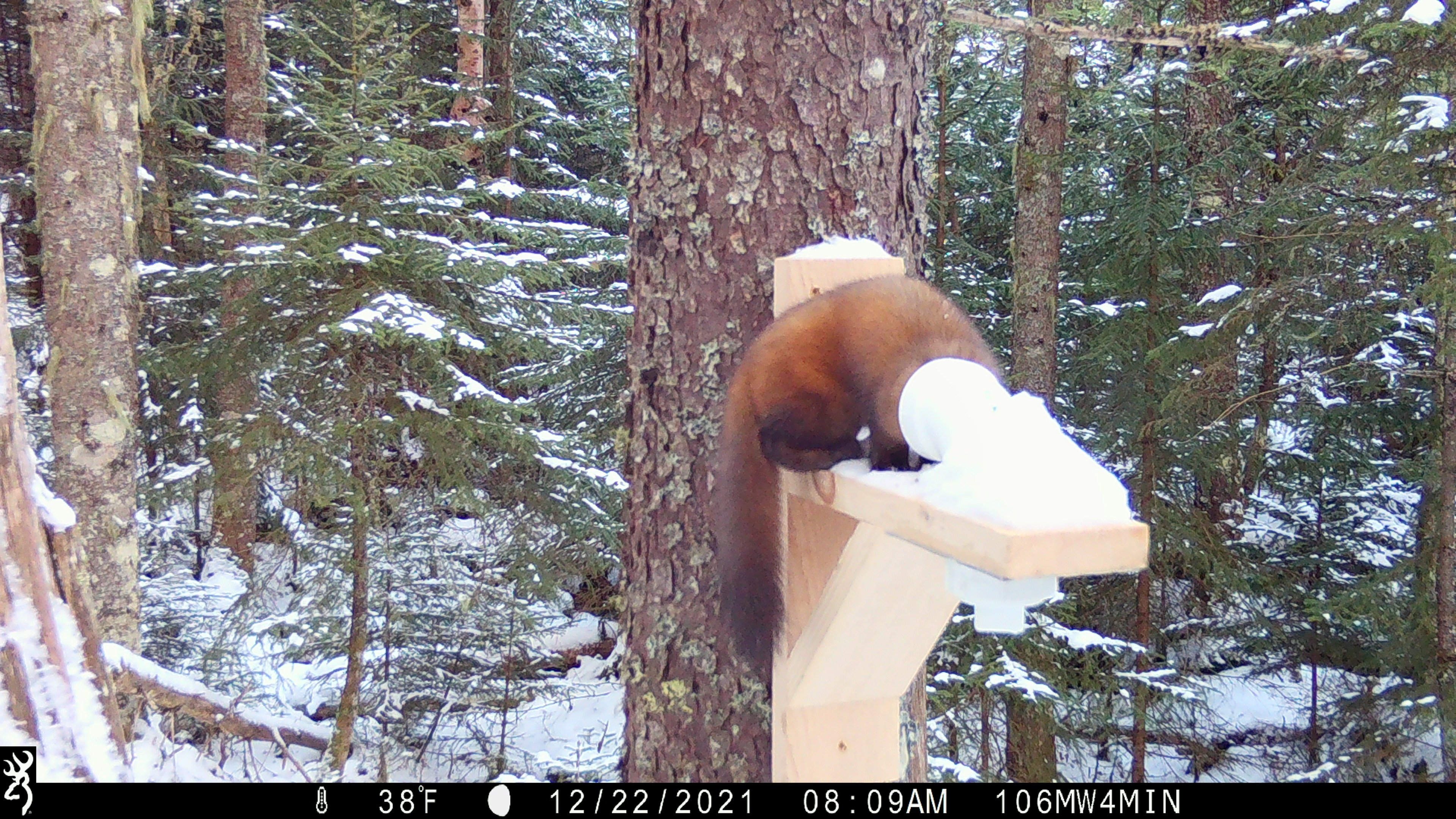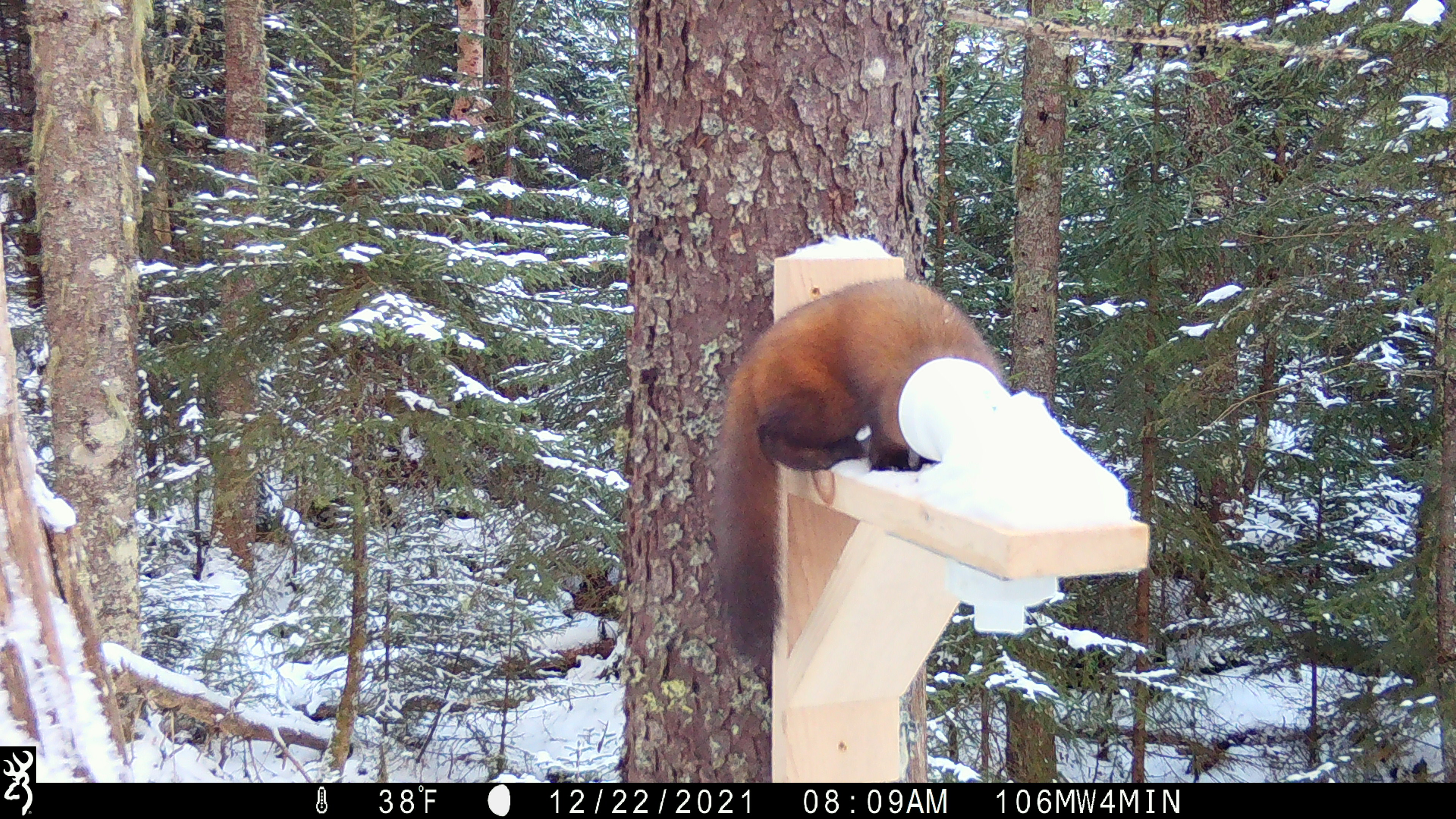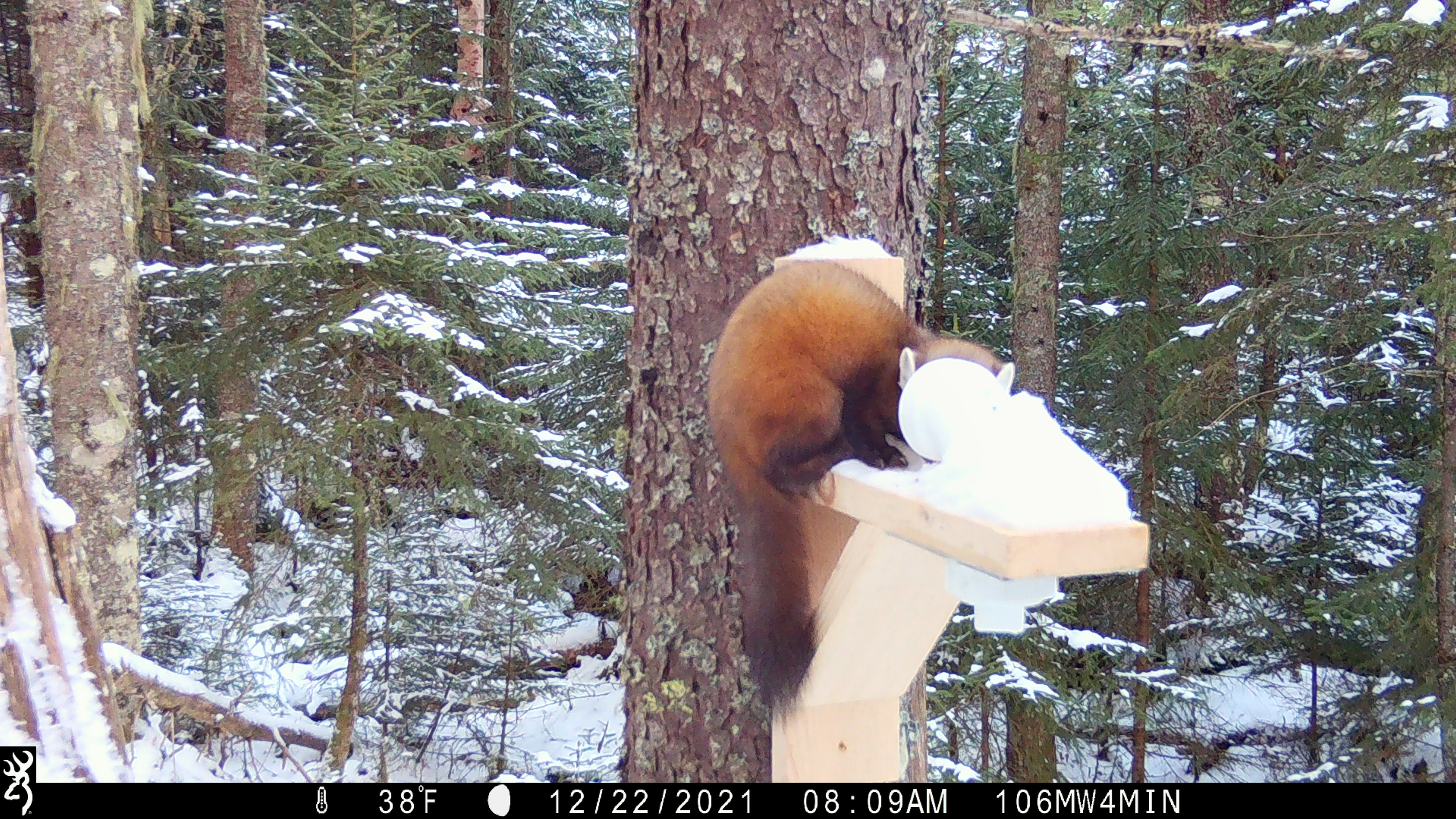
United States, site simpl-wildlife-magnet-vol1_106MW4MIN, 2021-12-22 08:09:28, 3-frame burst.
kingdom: Animalia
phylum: Chordata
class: Mammalia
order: Carnivora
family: Mustelidae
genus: Martes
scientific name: Martes americana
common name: american marten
American marten (Martes americana).